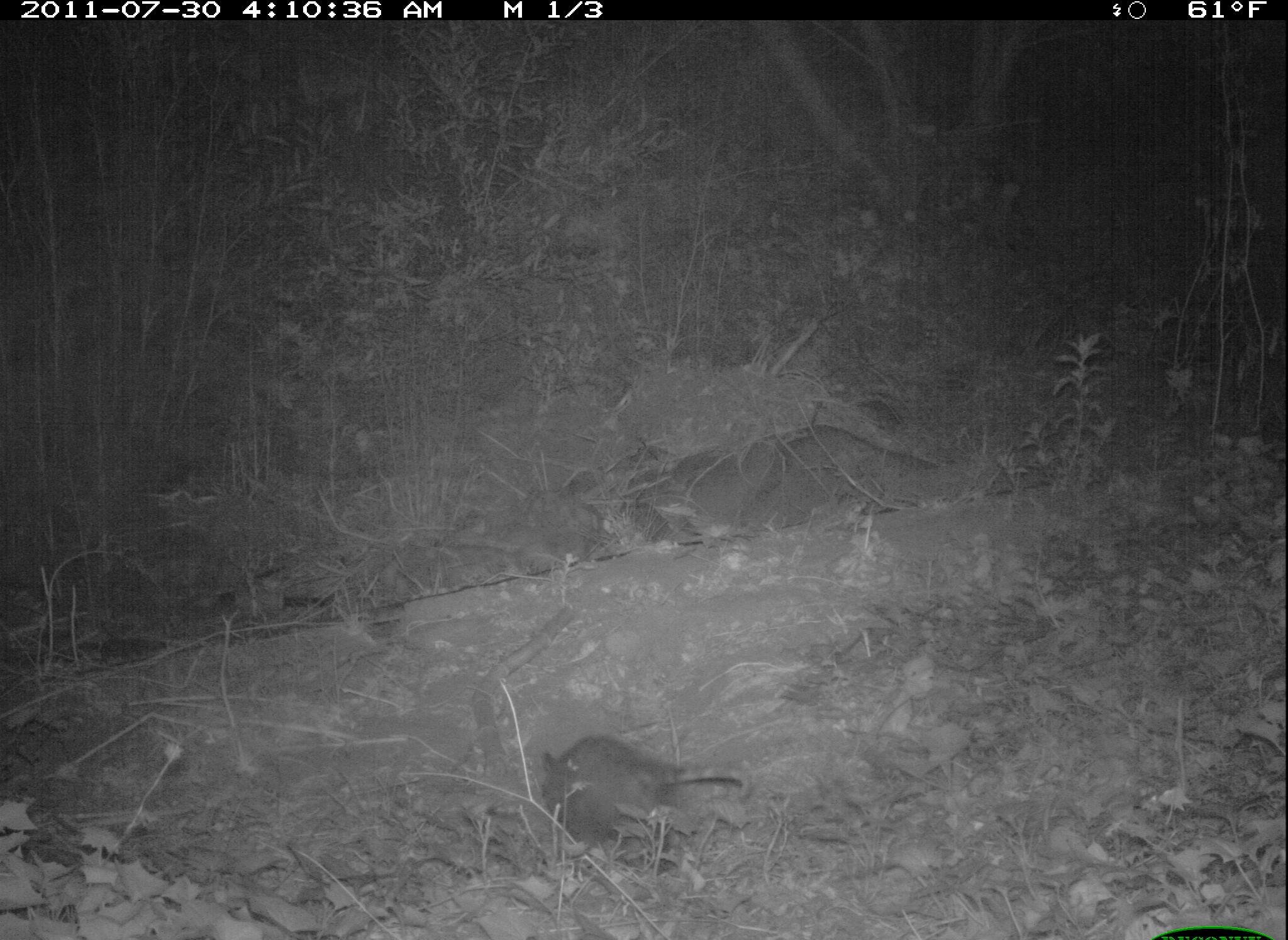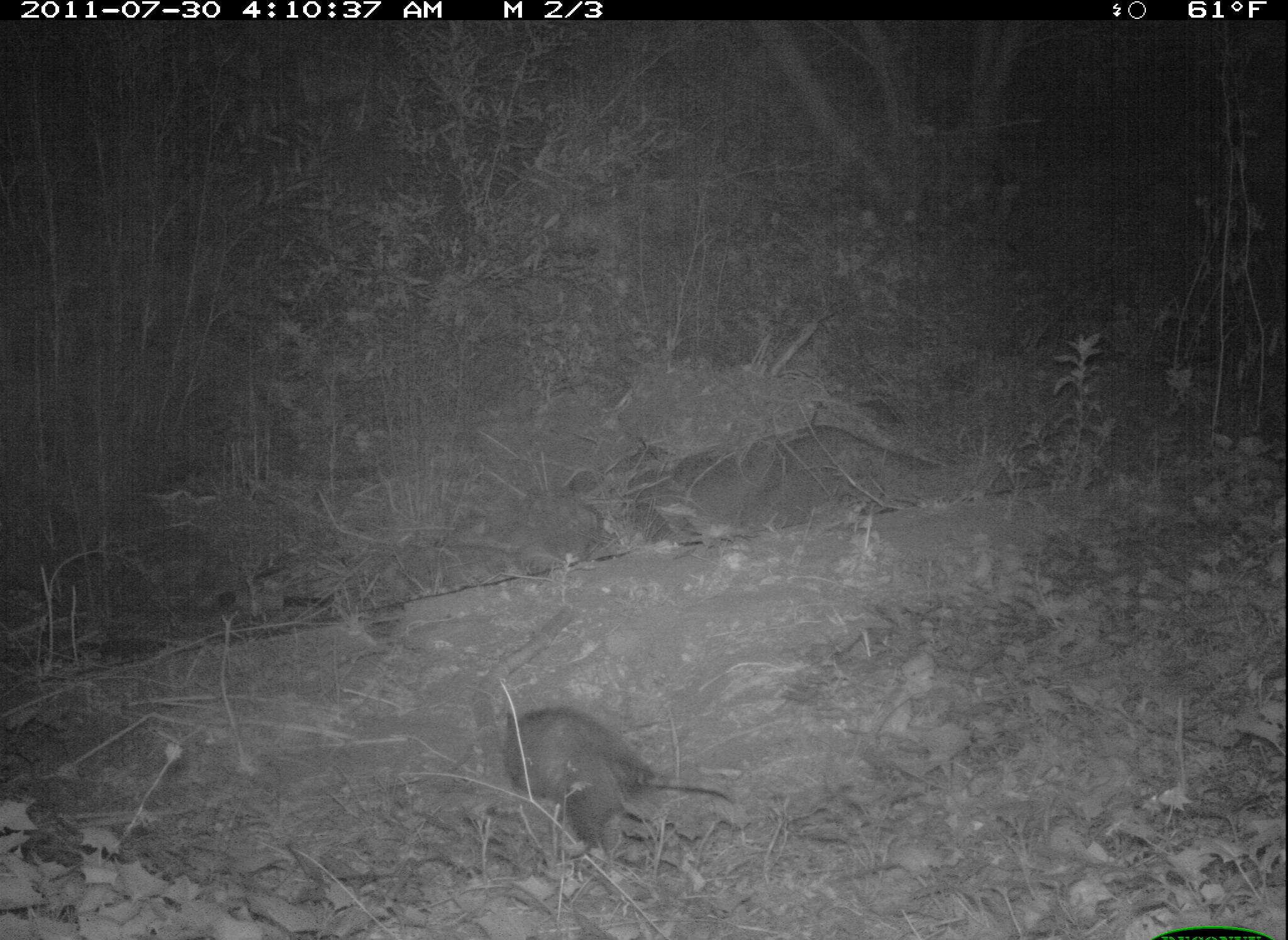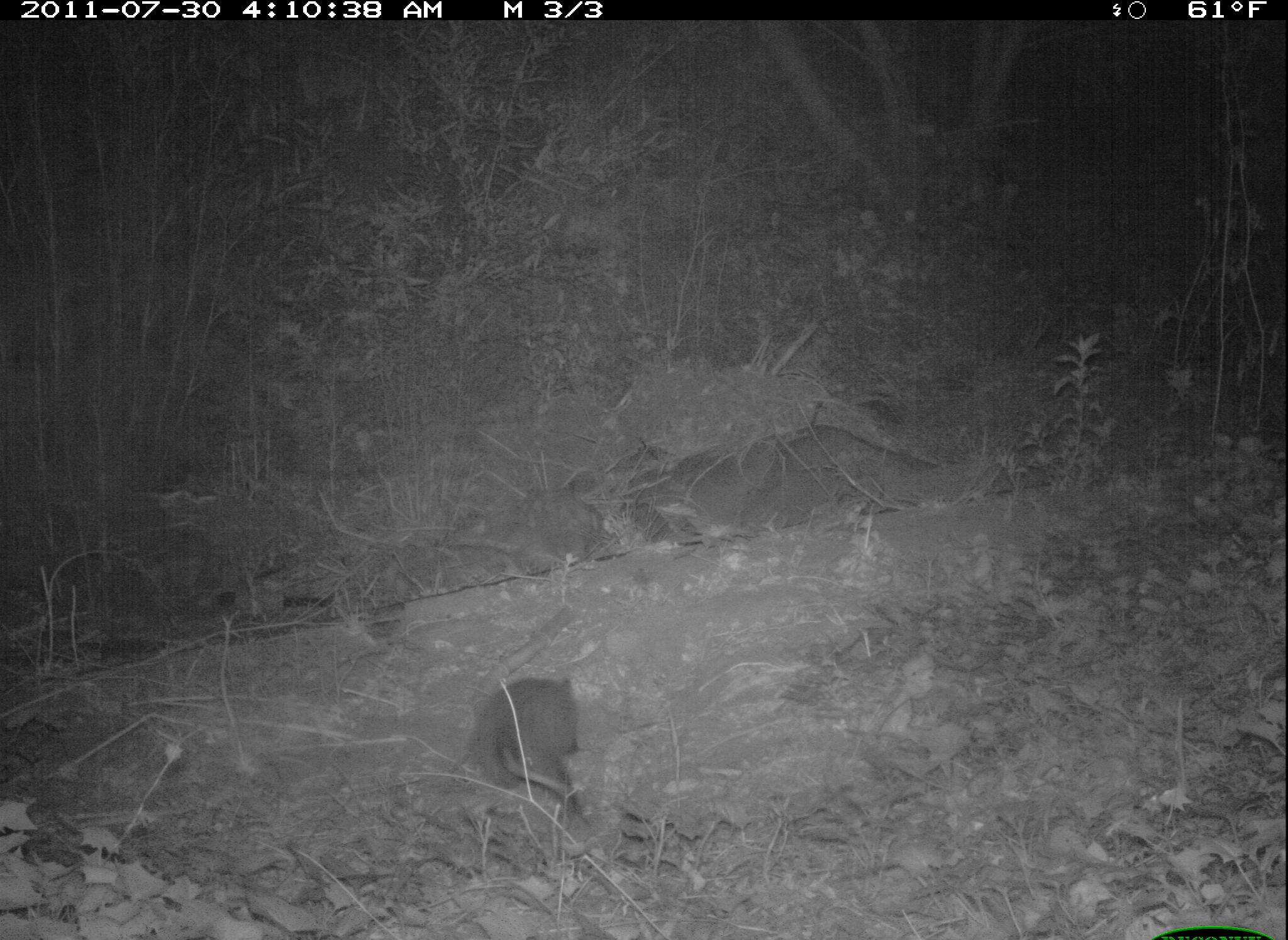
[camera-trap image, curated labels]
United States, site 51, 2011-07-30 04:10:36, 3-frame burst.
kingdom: Animalia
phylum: Chordata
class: Mammalia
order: Didelphimorphia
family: Didelphidae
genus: Didelphis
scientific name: Didelphis virginiana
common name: virginia opossum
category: opossum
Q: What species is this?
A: Opossum (virginia opossum) (Didelphis virginiana).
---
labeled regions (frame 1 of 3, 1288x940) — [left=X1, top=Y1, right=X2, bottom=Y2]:
opossum: [left=539, top=739, right=745, bottom=875]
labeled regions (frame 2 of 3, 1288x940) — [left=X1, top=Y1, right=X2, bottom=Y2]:
opossum: [left=504, top=705, right=736, bottom=855]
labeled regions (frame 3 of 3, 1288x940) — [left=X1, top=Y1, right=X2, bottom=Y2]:
opossum: [left=472, top=657, right=584, bottom=812]